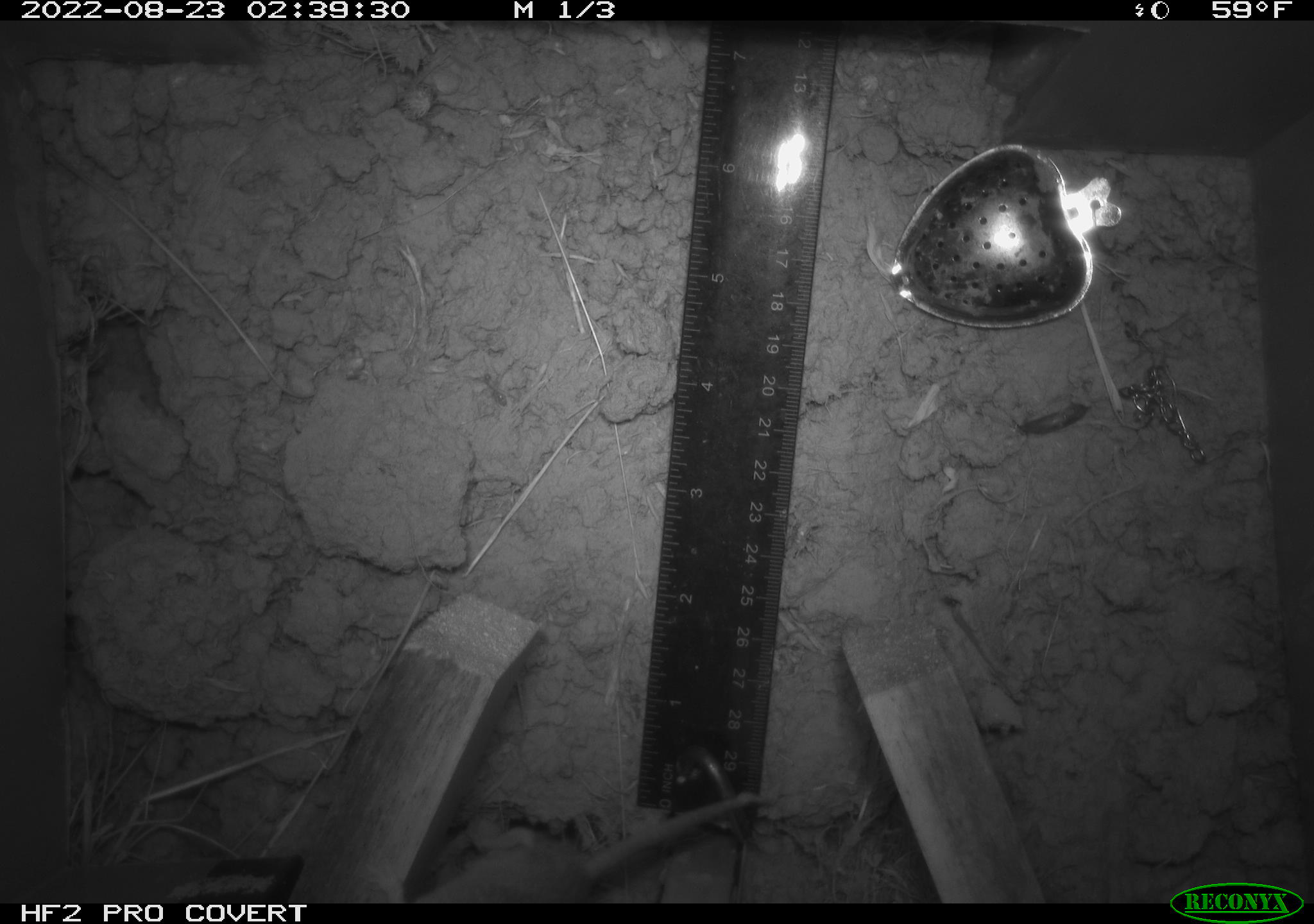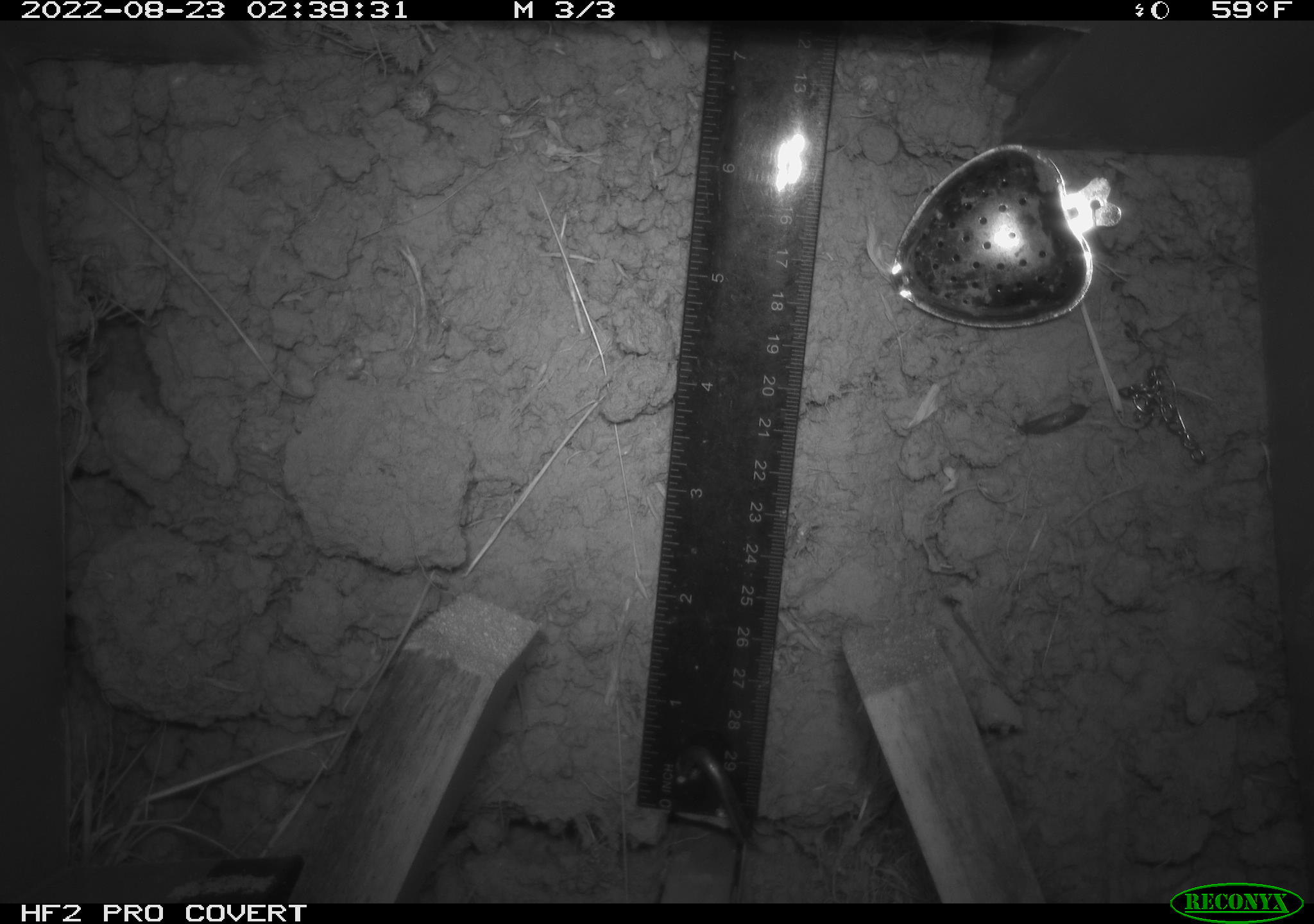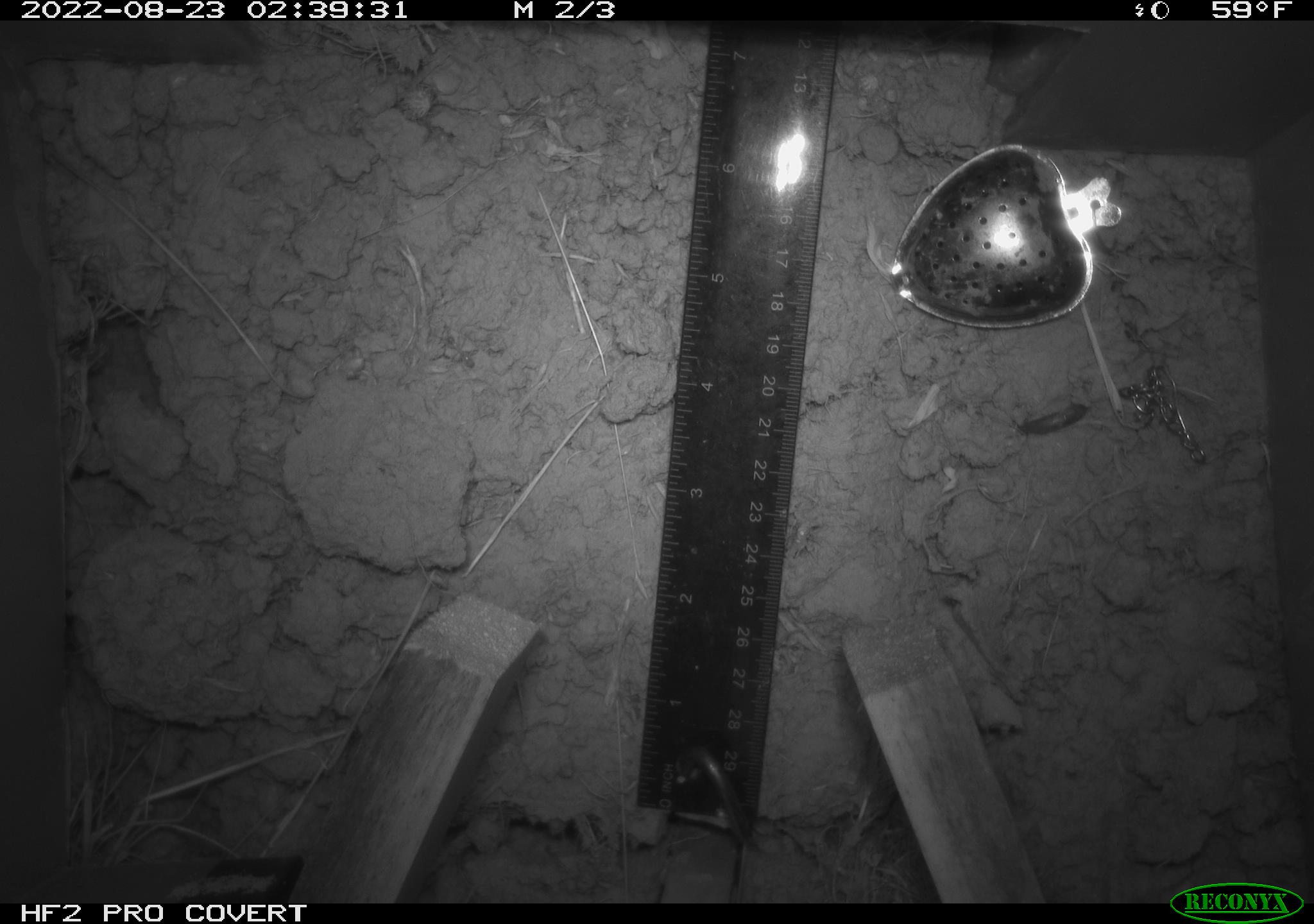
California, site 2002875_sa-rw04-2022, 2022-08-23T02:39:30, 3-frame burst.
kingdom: Animalia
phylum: Chordata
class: Mammalia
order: Rodentia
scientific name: Rodentia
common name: mouse species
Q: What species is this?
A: Mouse species (Rodentia).